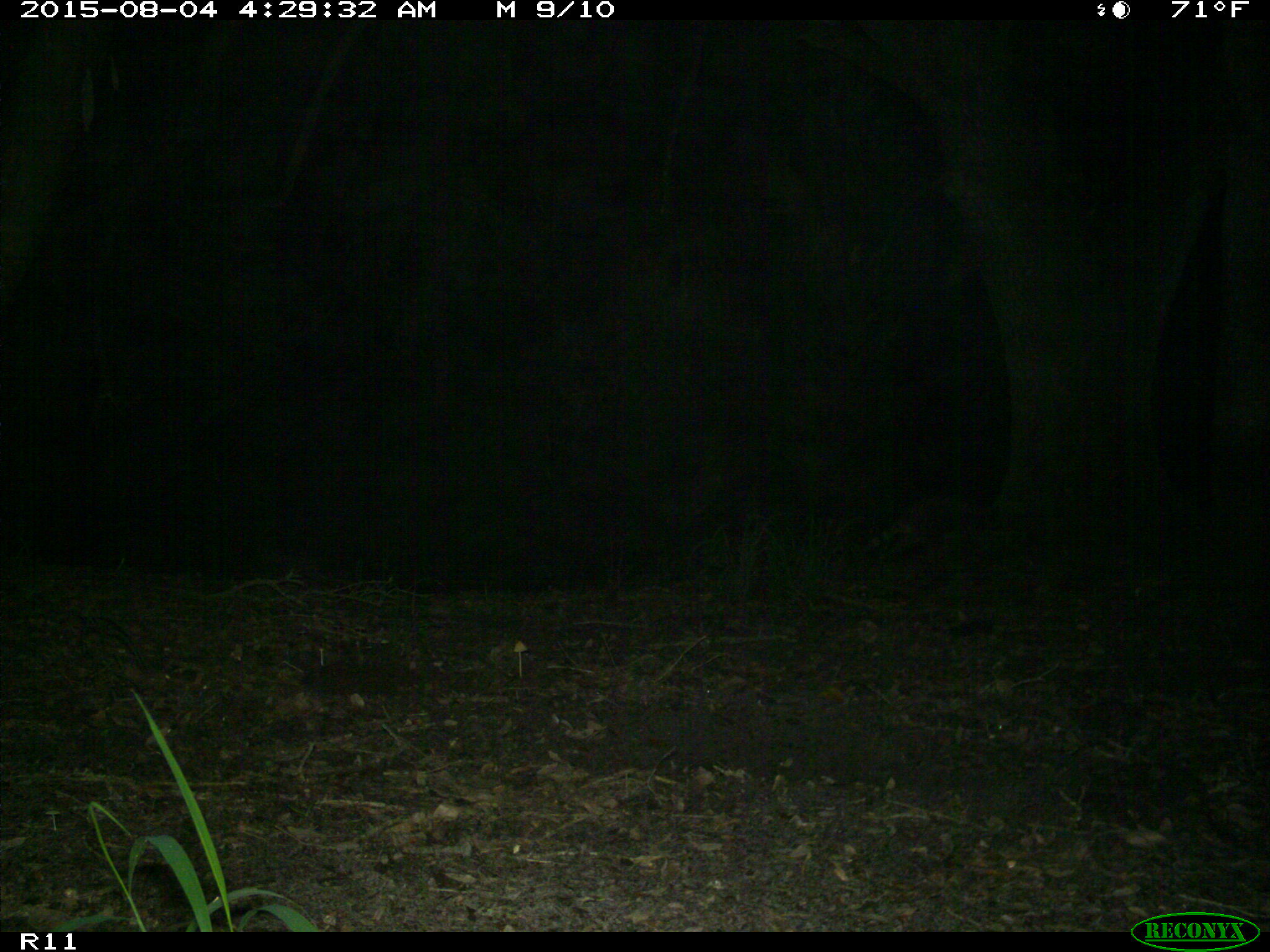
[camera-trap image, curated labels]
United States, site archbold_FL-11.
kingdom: Animalia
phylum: Chordata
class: Mammalia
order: Carnivora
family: Procyonidae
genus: Procyon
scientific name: Procyon lotor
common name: common raccoon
Procyon lotor (common raccoon).